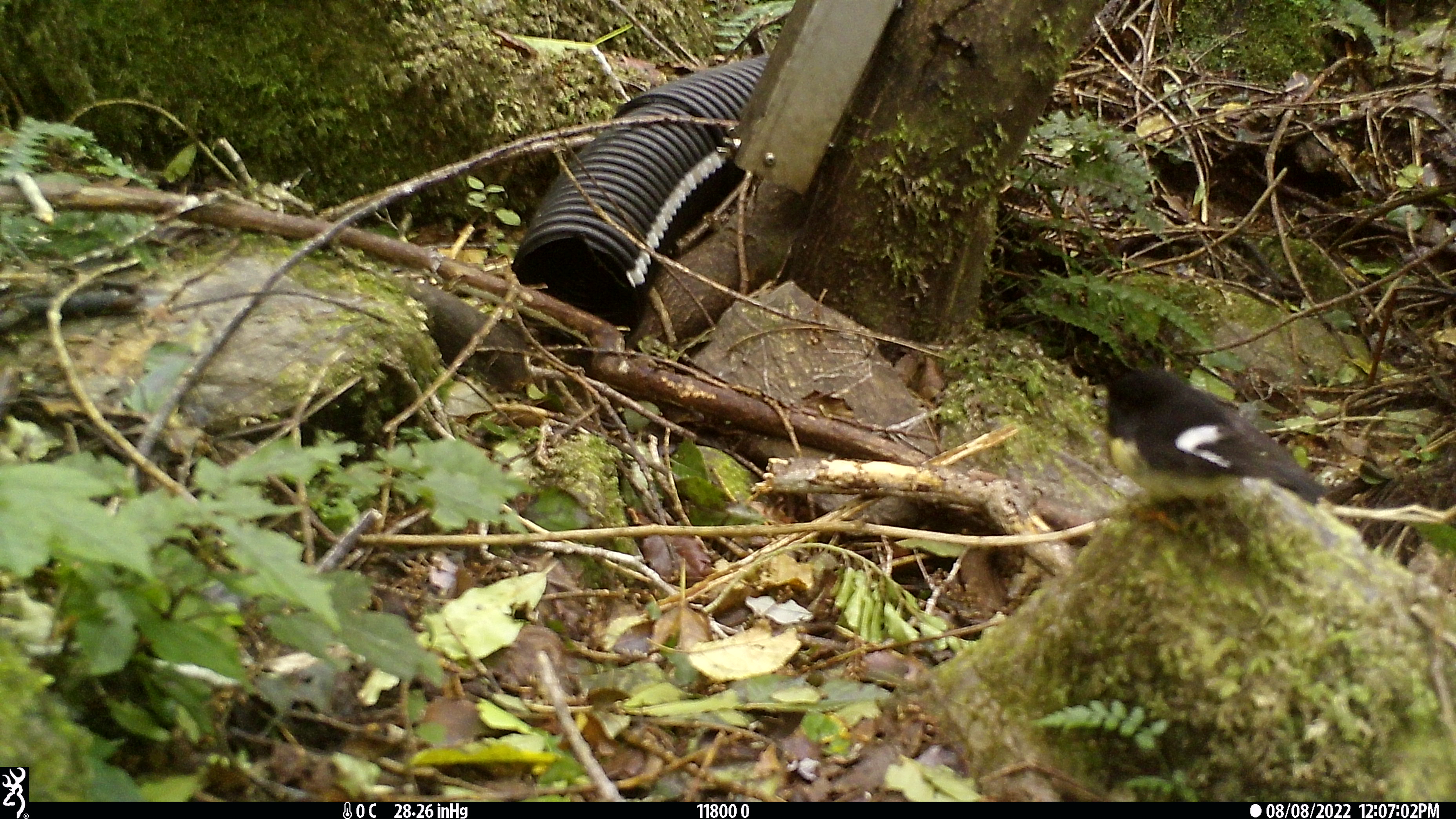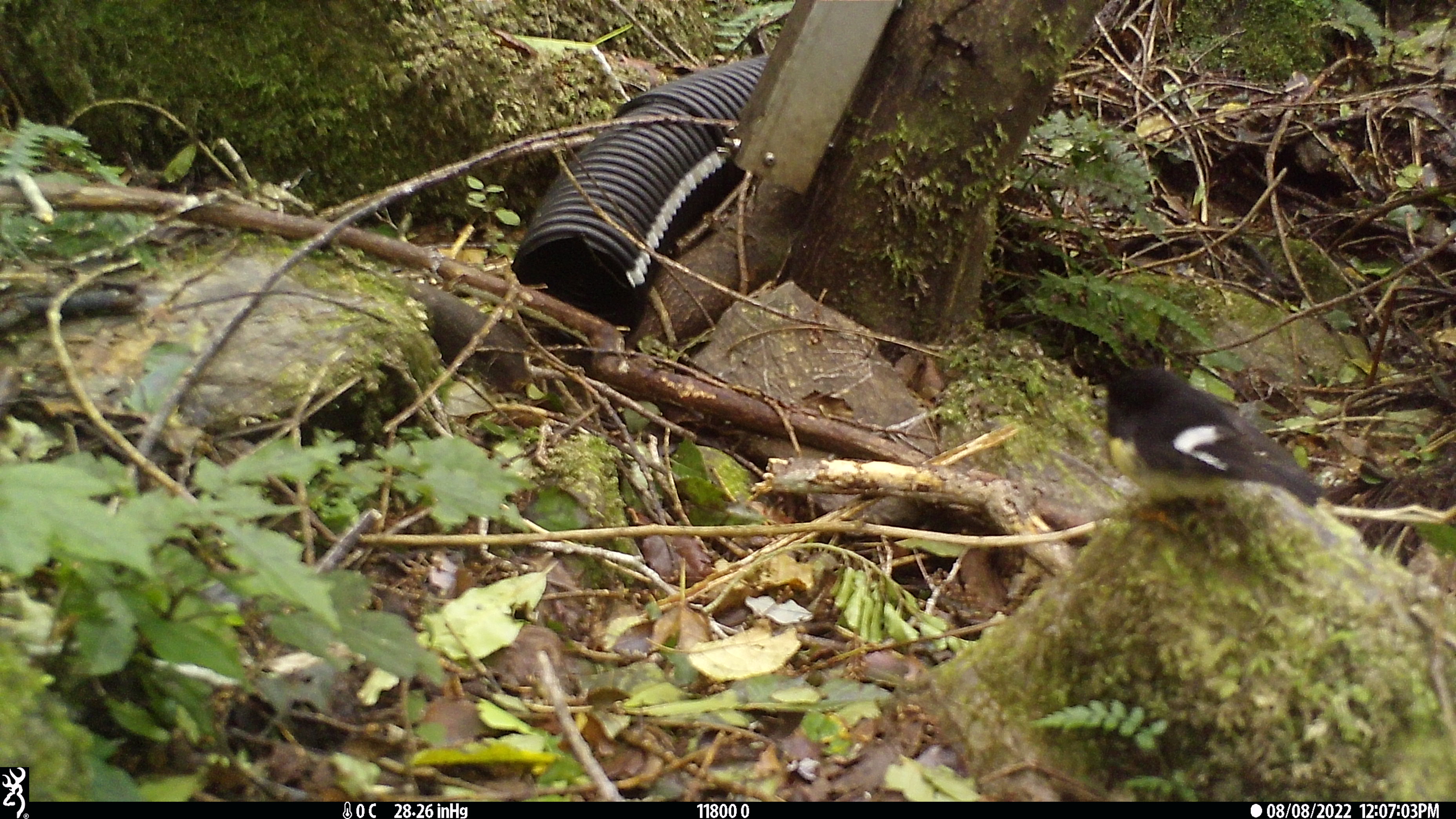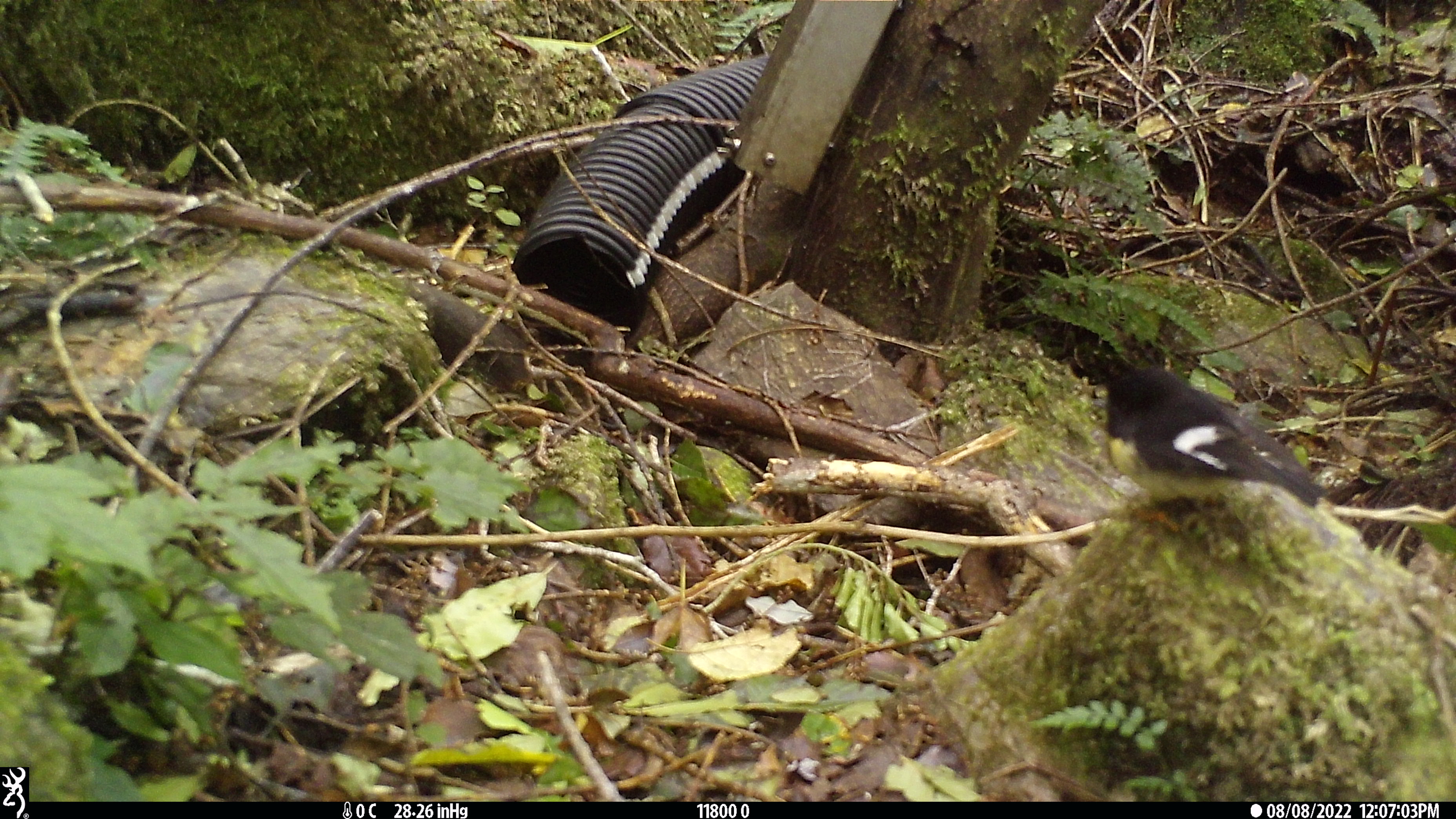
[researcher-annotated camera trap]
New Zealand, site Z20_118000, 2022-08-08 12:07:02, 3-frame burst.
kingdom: Animalia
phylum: Chordata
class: Aves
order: Passeriformes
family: Petroicidae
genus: Petroica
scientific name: Petroica macrocephala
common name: tomtit